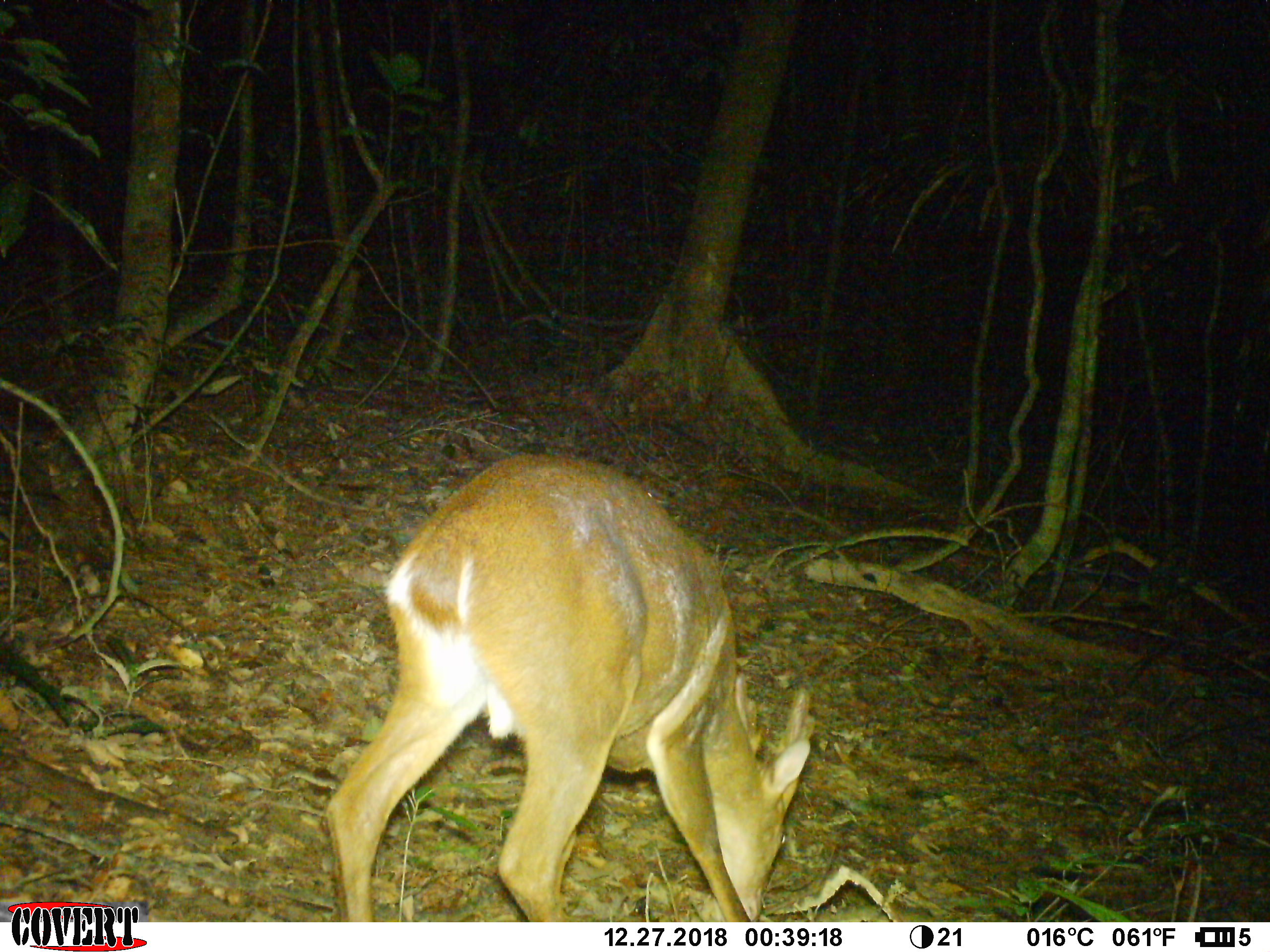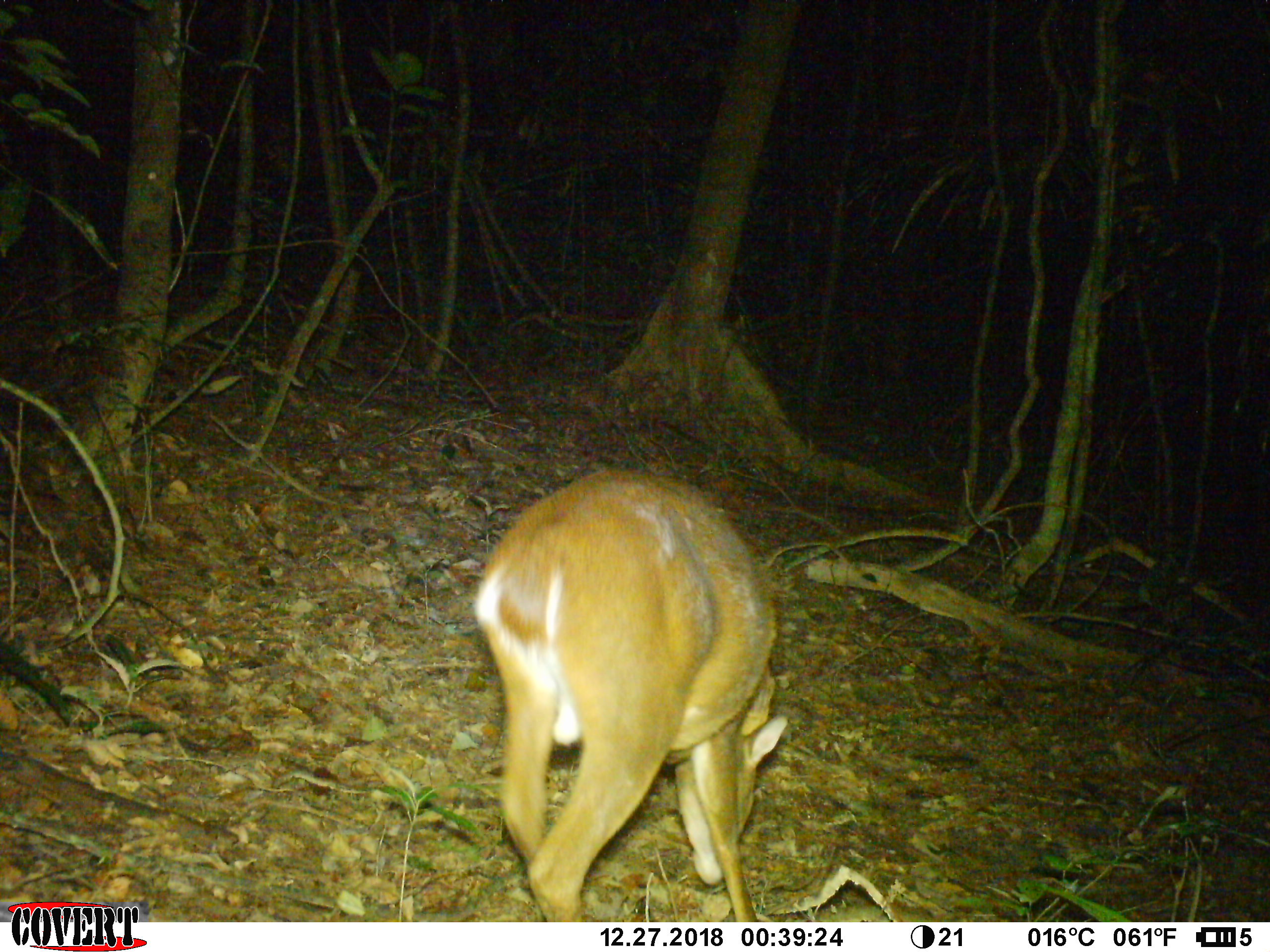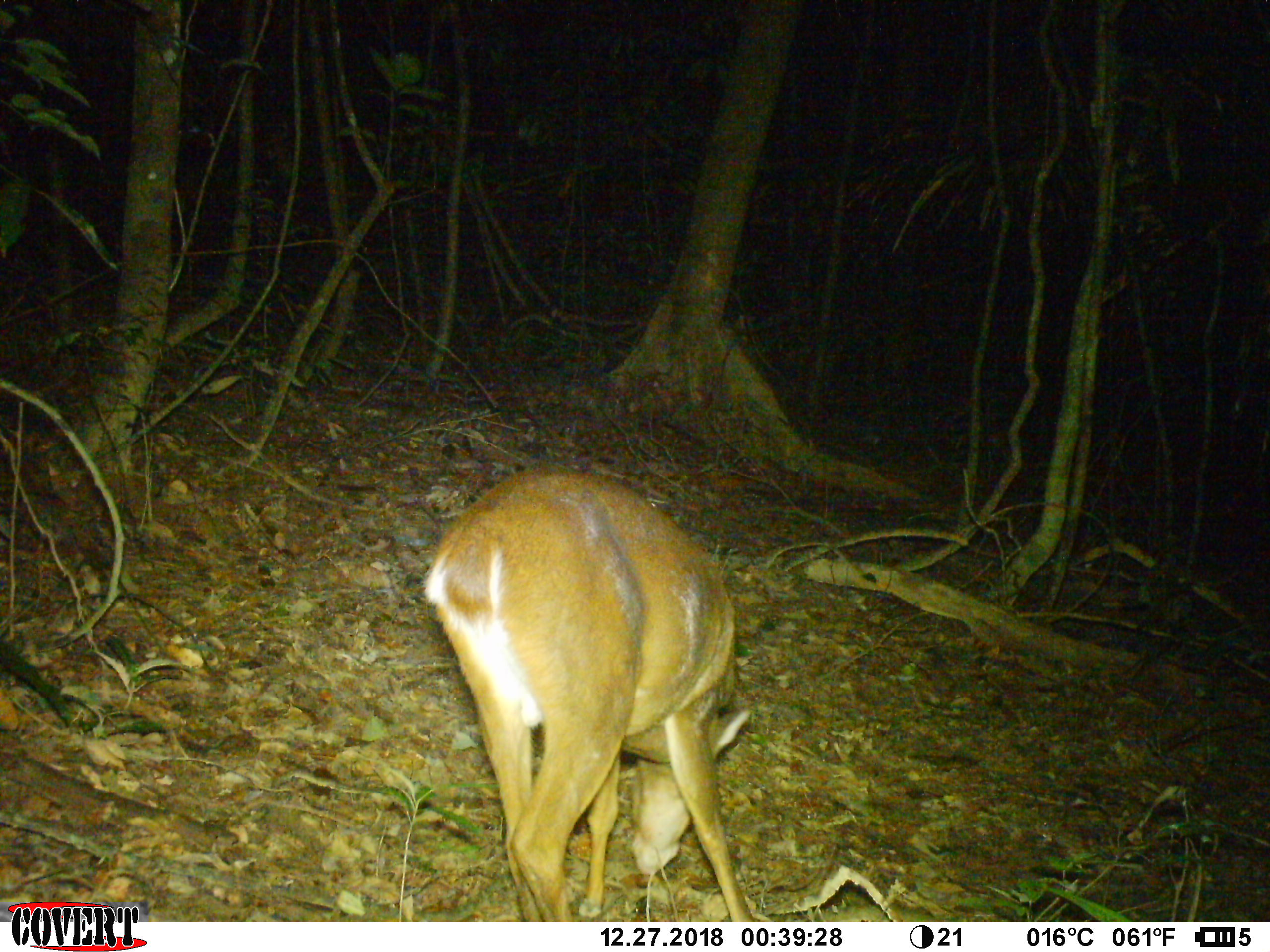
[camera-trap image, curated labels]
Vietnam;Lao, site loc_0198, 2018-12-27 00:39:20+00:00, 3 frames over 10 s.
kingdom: Animalia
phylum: Chordata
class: Mammalia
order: Artiodactyla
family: Cervidae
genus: Muntiacus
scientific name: Muntiacus vuquangensis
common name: large-antlered muntjac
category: large antlered muntjac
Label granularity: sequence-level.